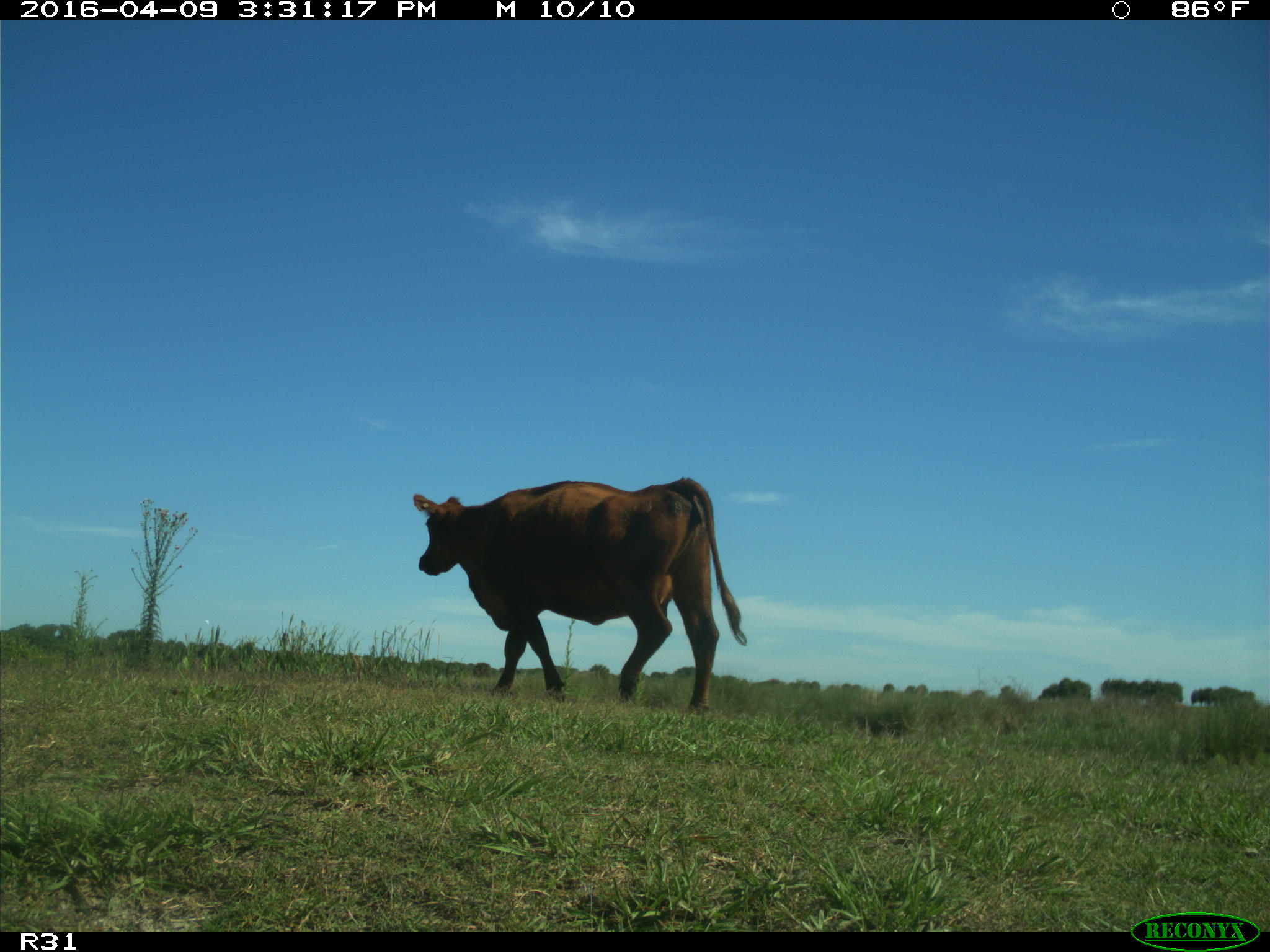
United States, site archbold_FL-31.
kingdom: Animalia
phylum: Chordata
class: Mammalia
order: Artiodactyla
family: Bovidae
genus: Bos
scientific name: Bos taurus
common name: domestic cow